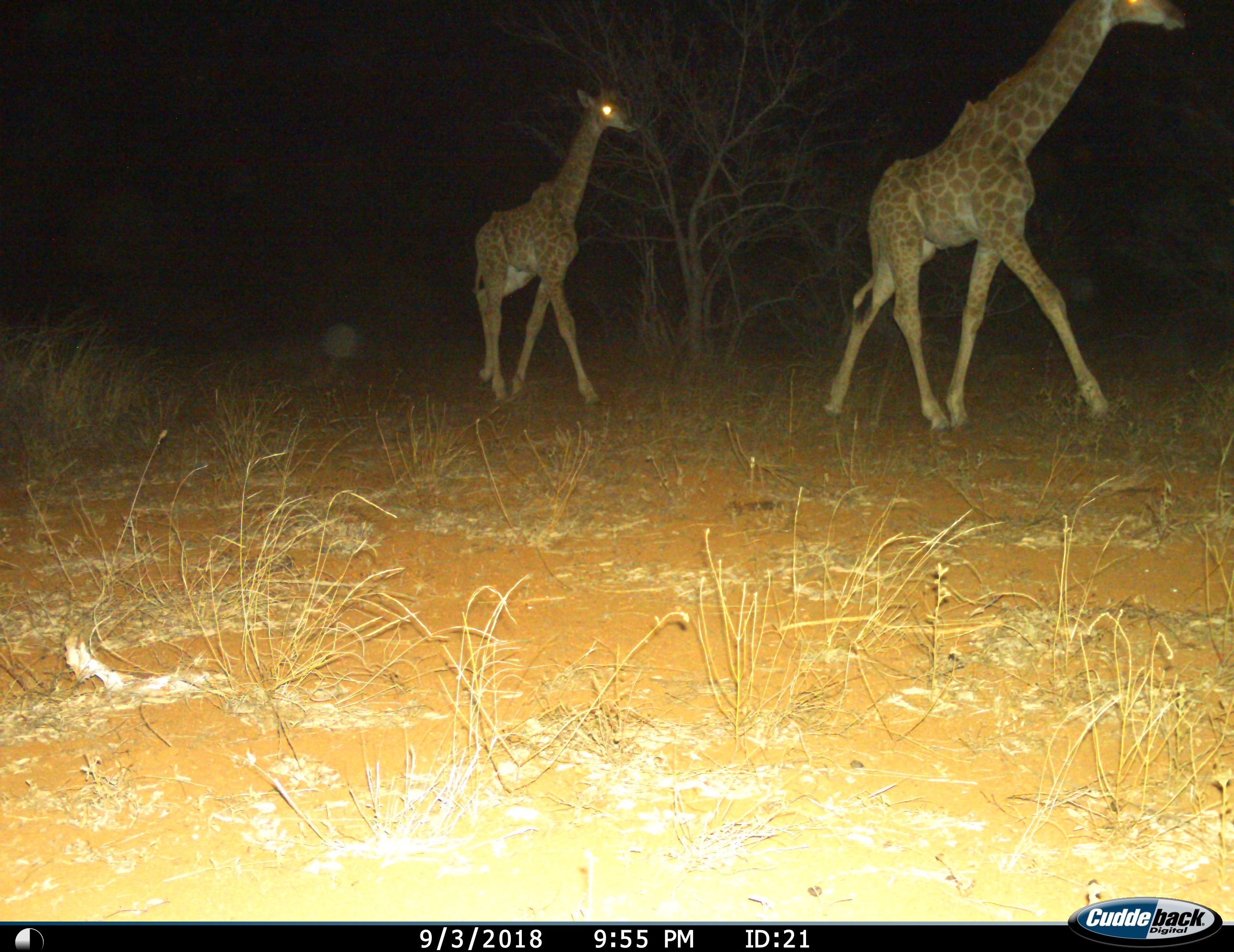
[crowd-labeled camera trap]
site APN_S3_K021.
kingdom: Animalia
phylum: Chordata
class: Mammalia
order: Artiodactyla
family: Giraffidae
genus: Giraffa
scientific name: Giraffa camelopardalis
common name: giraffe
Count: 2.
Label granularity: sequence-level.